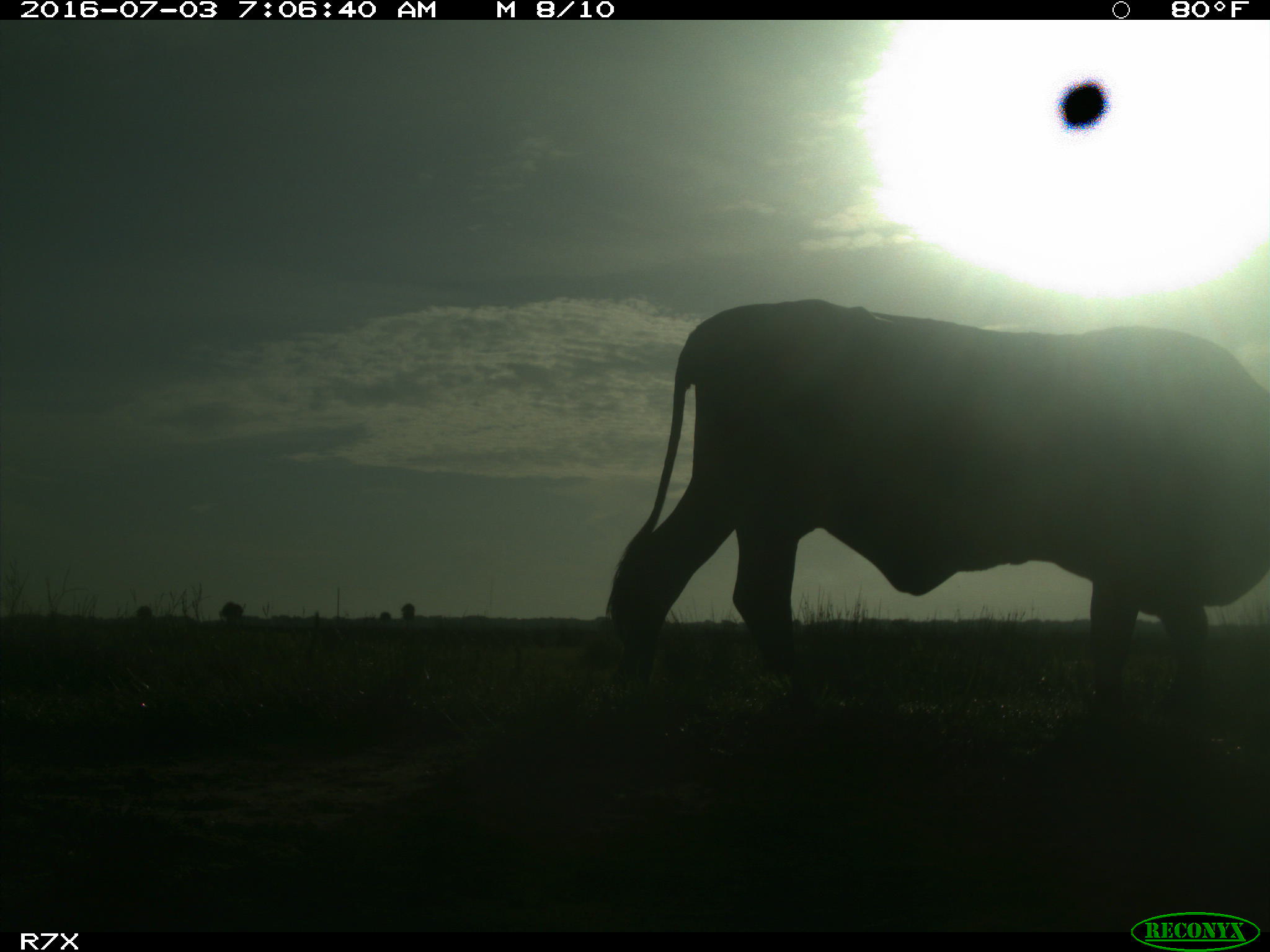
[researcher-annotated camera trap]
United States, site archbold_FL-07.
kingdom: Animalia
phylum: Chordata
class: Mammalia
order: Artiodactyla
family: Bovidae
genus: Bos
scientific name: Bos taurus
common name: domestic cow